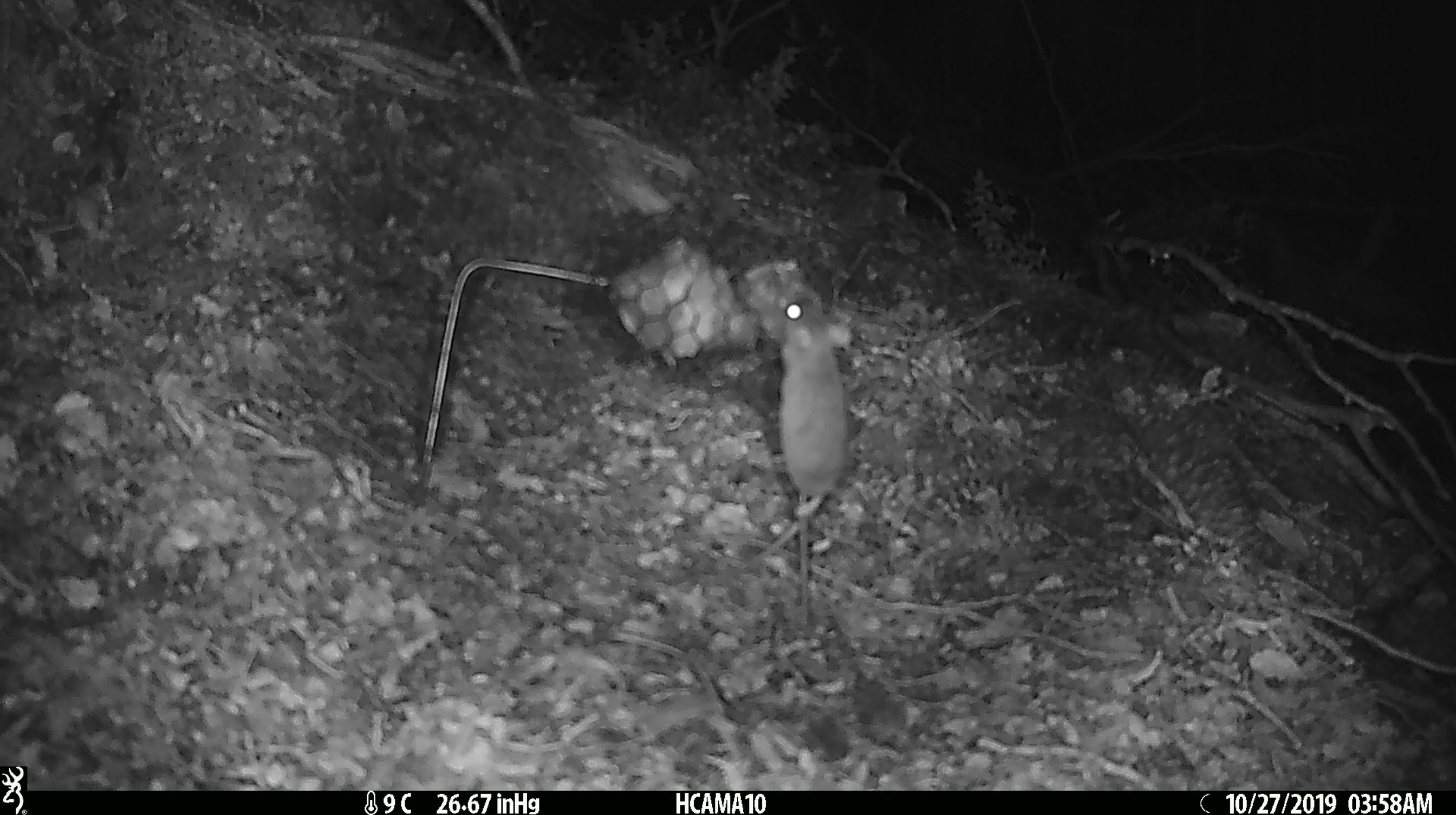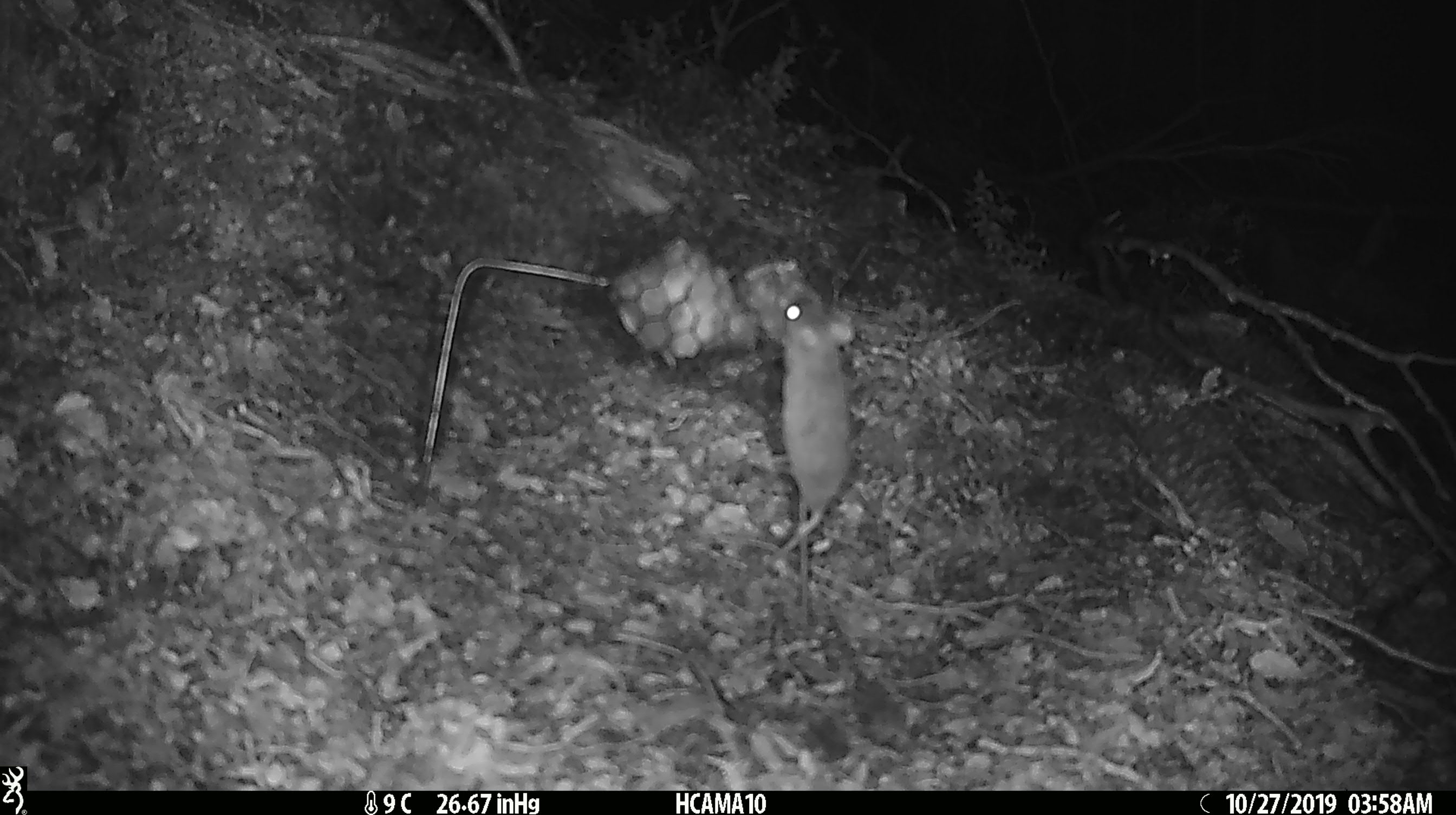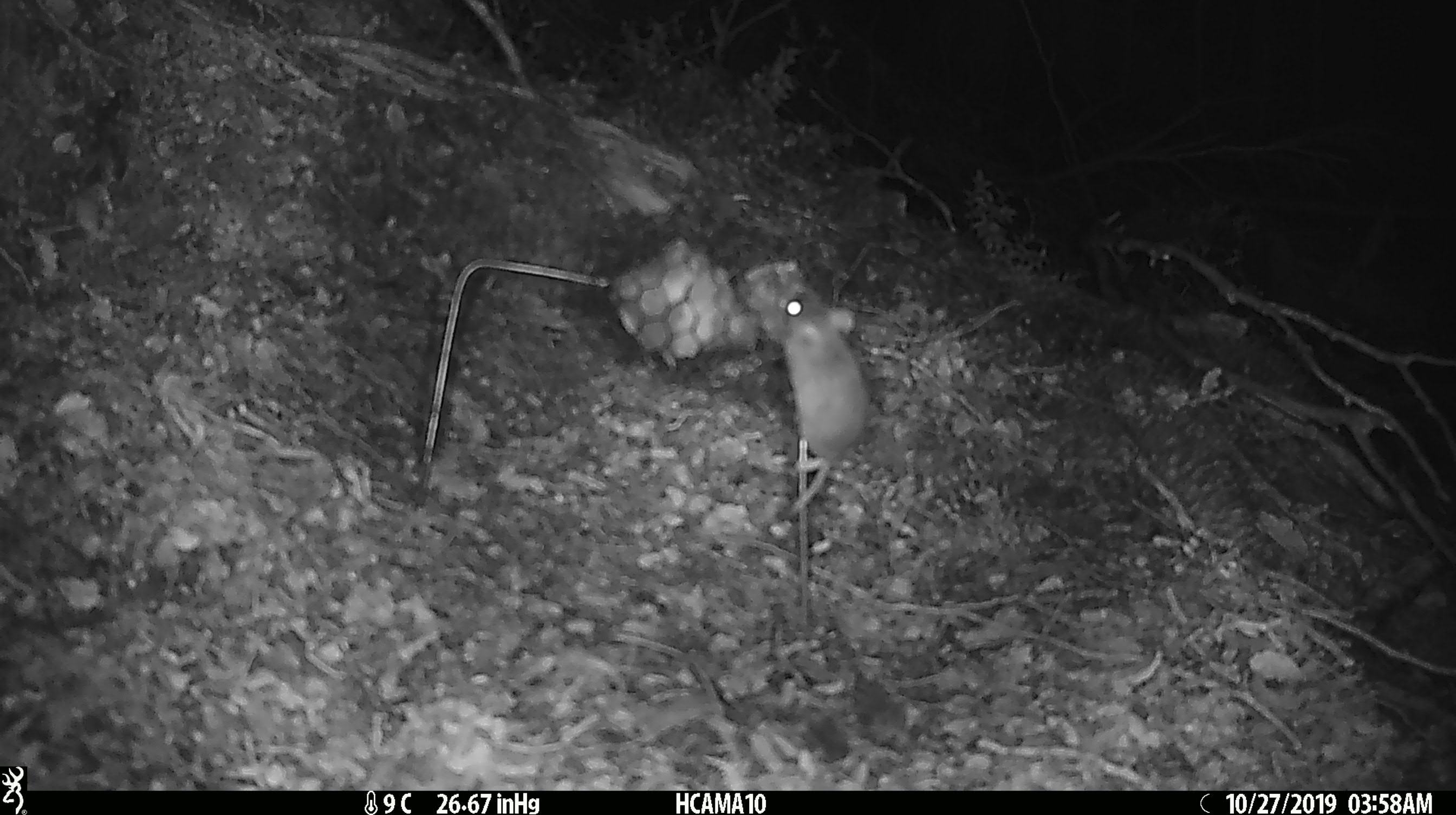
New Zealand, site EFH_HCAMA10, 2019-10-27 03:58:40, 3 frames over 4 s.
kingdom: Animalia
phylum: Chordata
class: Mammalia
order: Rodentia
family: Muridae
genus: Mus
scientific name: Mus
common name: mouse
Mouse (Mus).